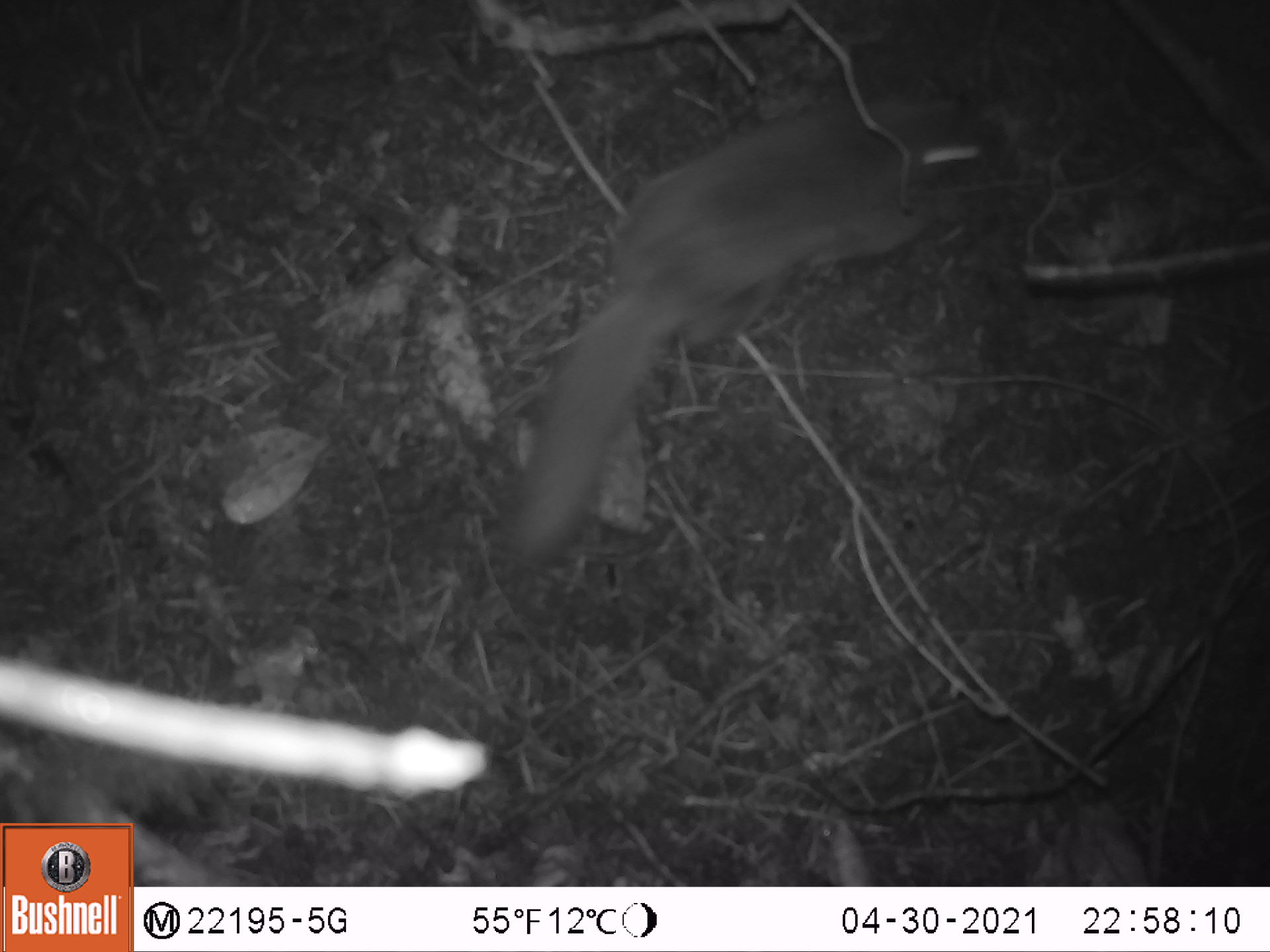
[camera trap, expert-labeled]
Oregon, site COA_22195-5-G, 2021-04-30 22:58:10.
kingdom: Animalia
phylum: Chordata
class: Mammalia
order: Rodentia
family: Sciuridae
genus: Glaucomys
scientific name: Glaucomys oregonensis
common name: humboldt's flying squirrel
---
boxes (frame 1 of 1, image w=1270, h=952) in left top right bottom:
humboldt's flying squirrel: 464 66 1029 584